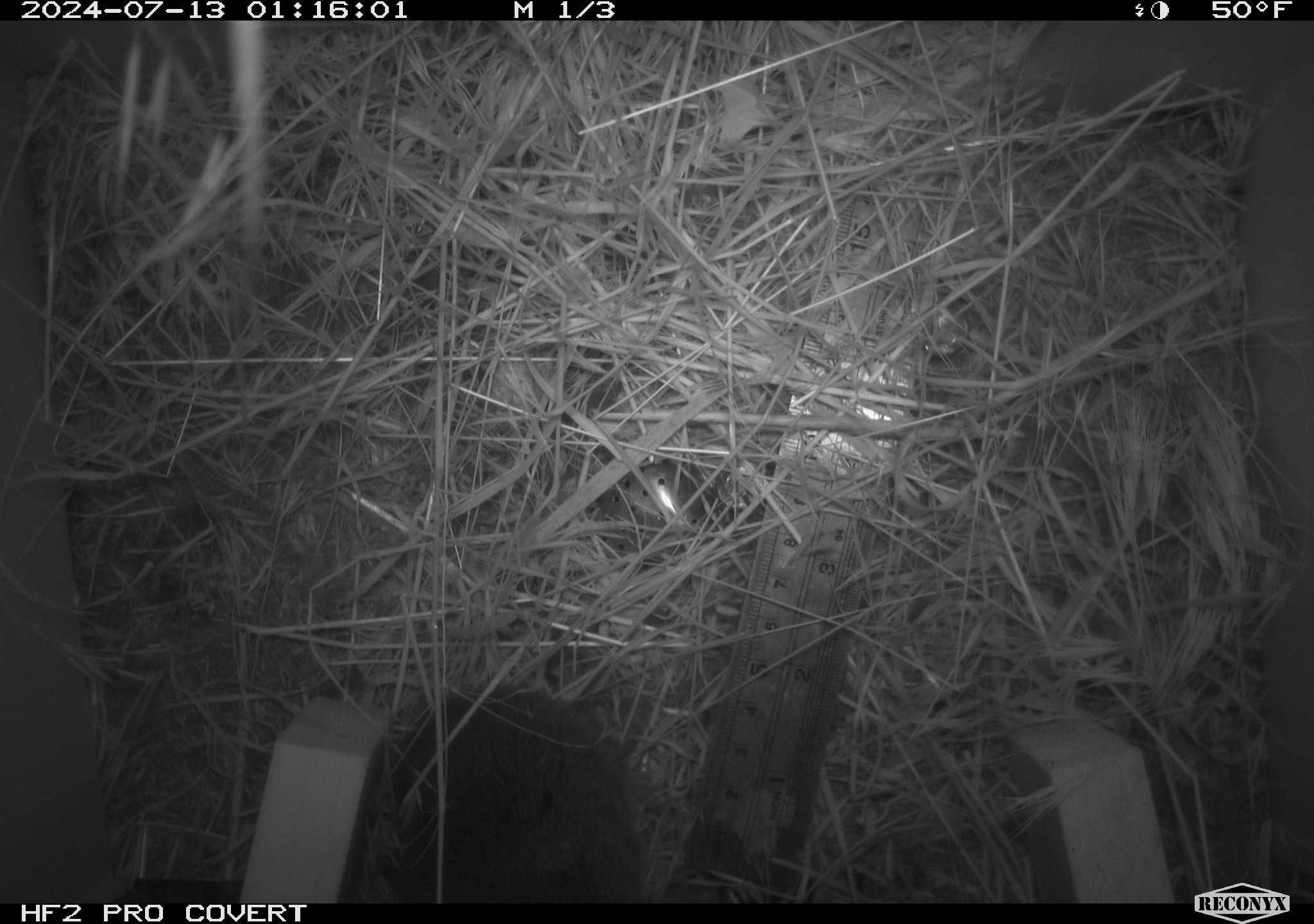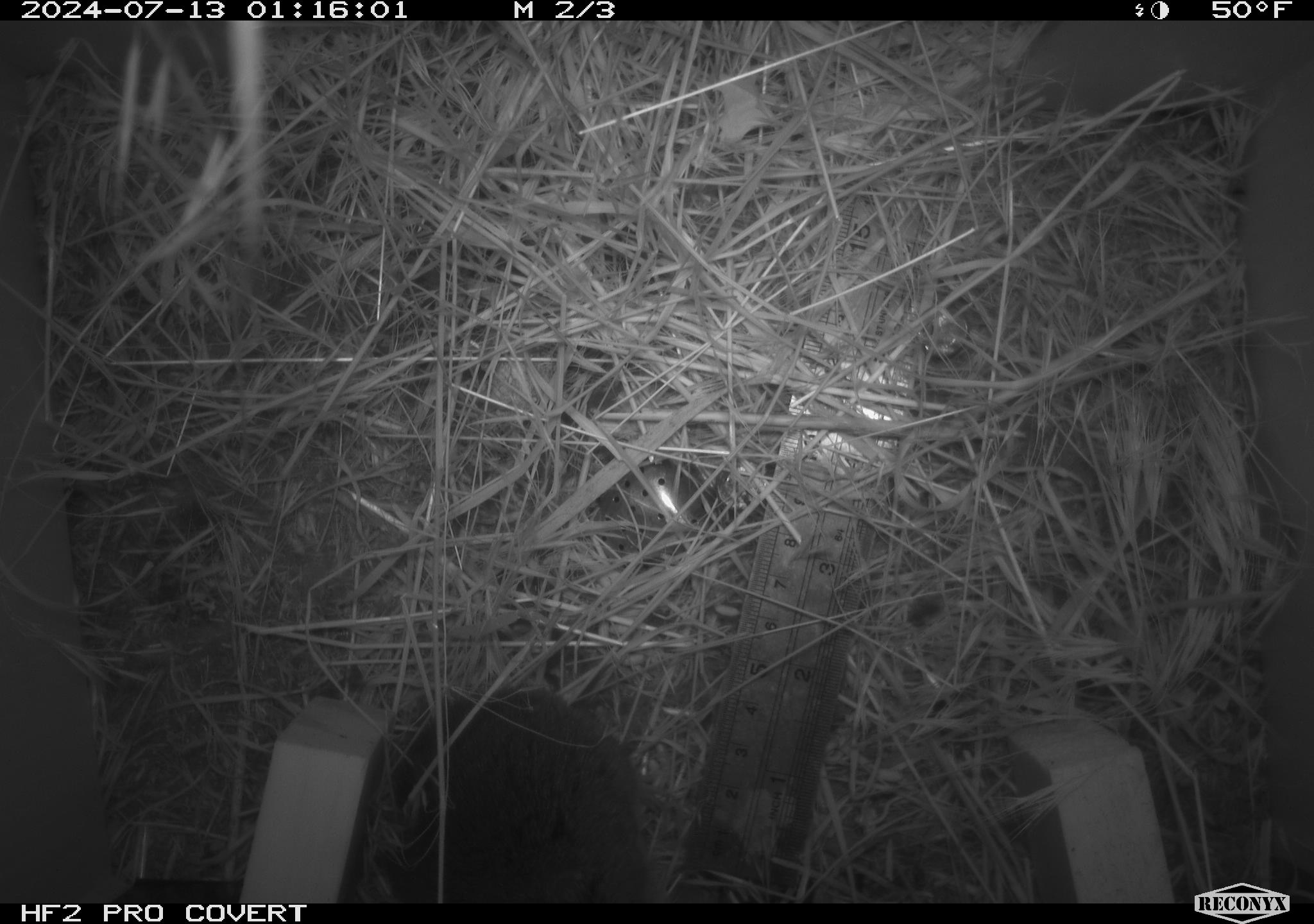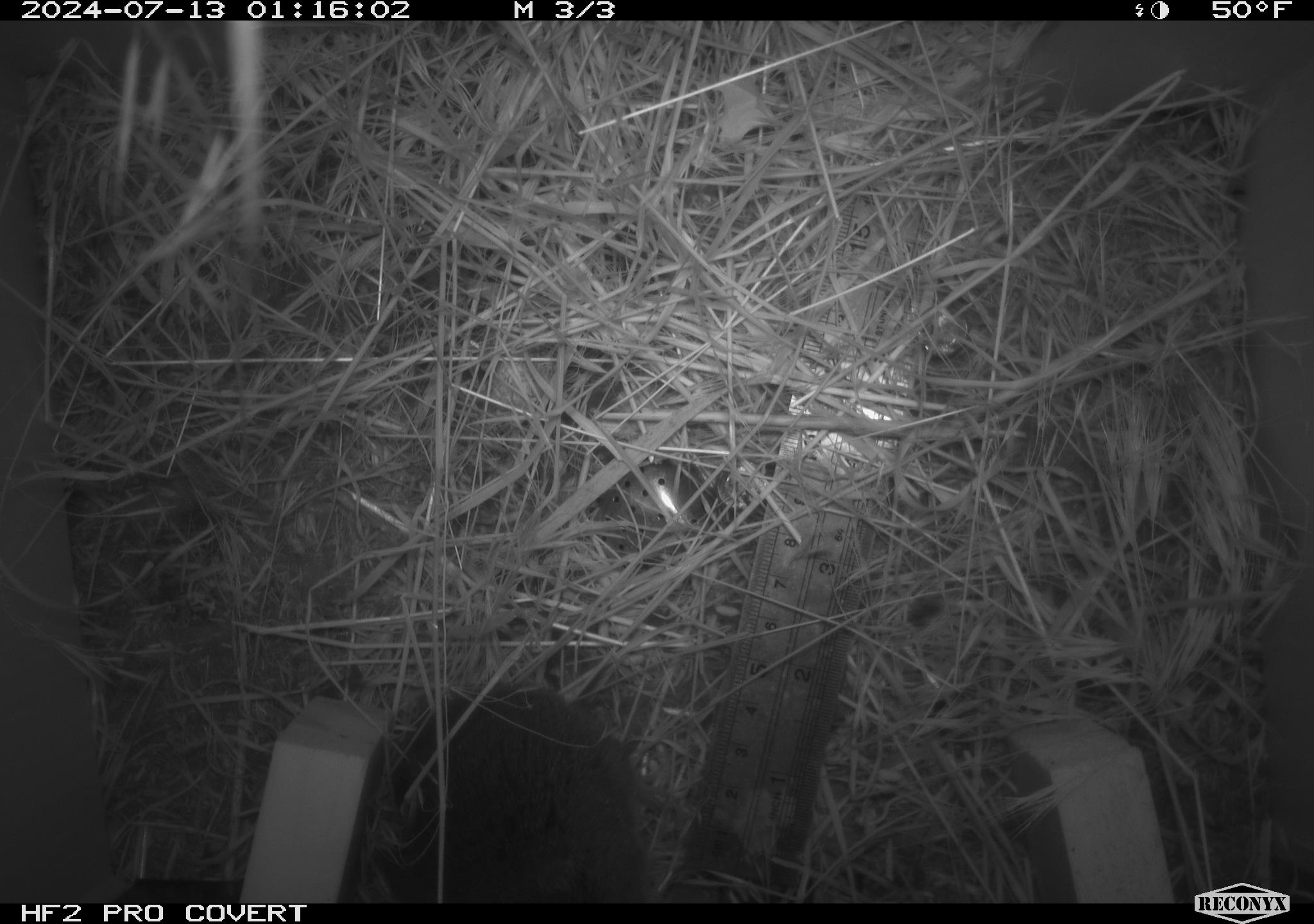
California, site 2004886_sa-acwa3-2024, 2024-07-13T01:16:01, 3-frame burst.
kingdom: Animalia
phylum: Chordata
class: Mammalia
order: Rodentia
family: Cricetidae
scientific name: Arvicolinae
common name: voles, lemmings, and muskrats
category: arvicolinae subfamily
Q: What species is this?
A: Arvicolinae subfamily (voles, lemmings, and muskrats) (Arvicolinae).